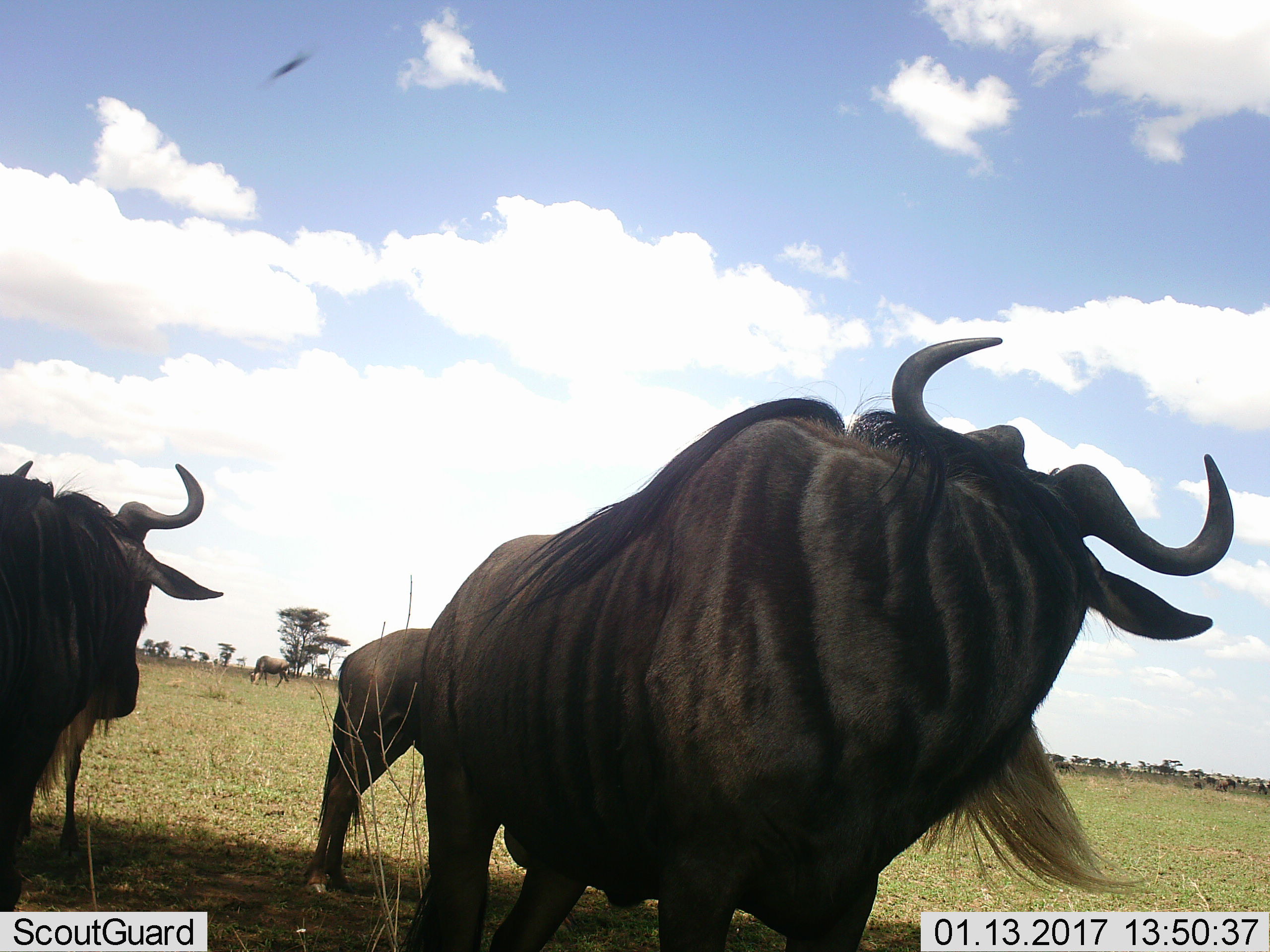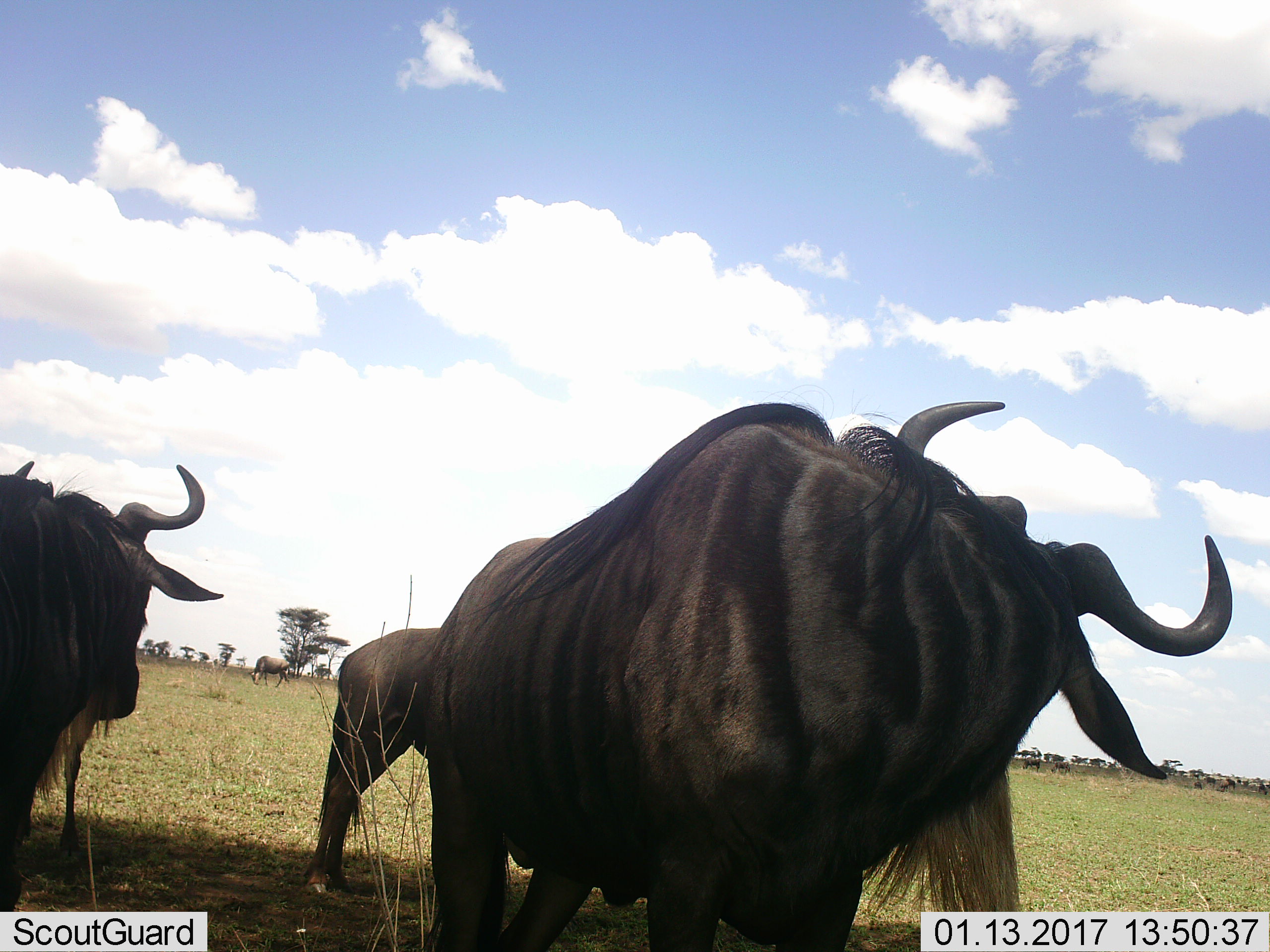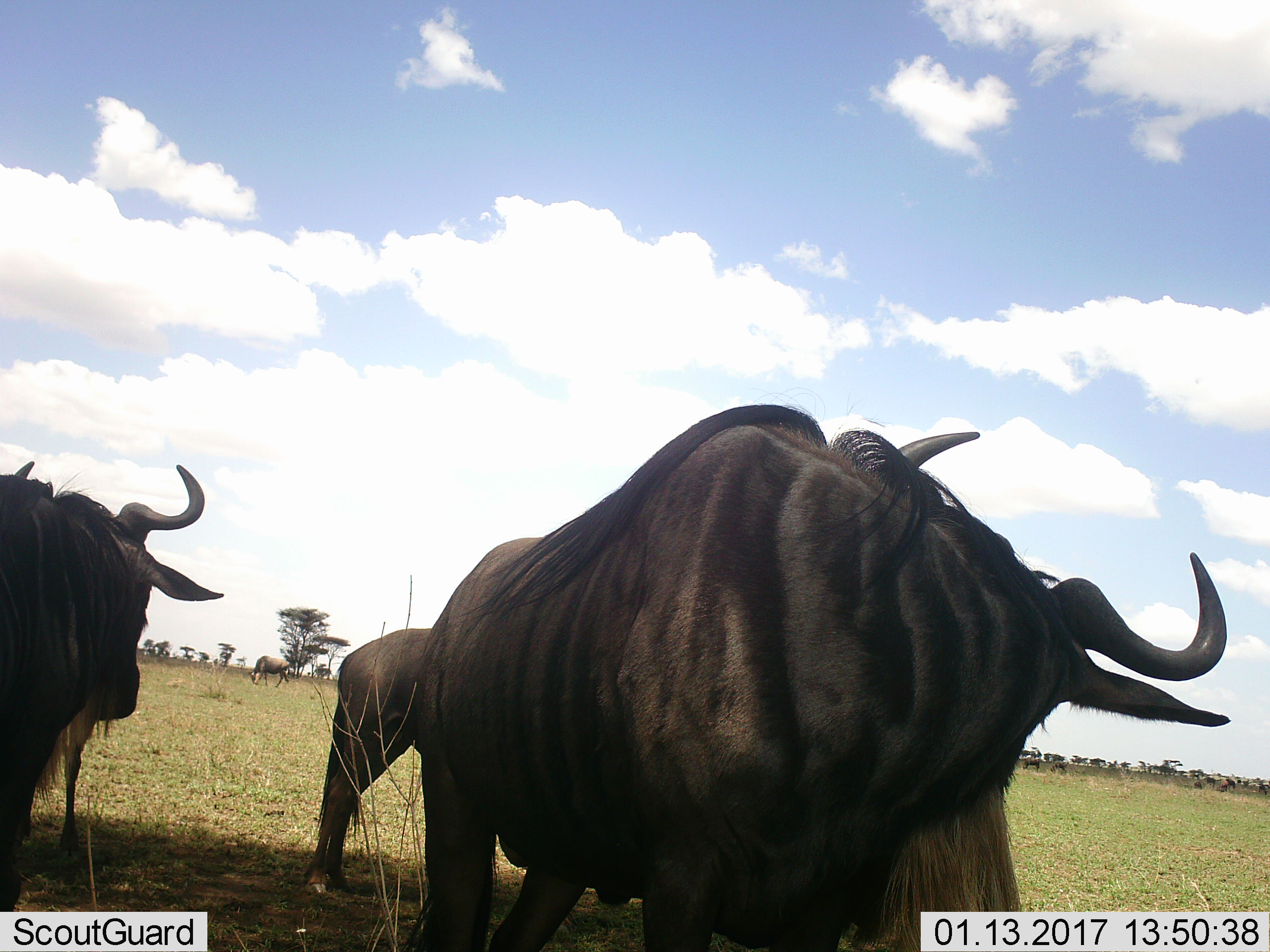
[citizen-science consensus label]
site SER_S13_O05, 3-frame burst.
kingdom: Animalia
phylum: Chordata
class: Mammalia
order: Artiodactyla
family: Bovidae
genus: Connochaetes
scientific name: Connochaetes taurinus taurinus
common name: blue wildebeest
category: wildebeestblue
Wildebeestblue (blue wildebeest) (Connochaetes taurinus taurinus), count 4. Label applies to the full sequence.